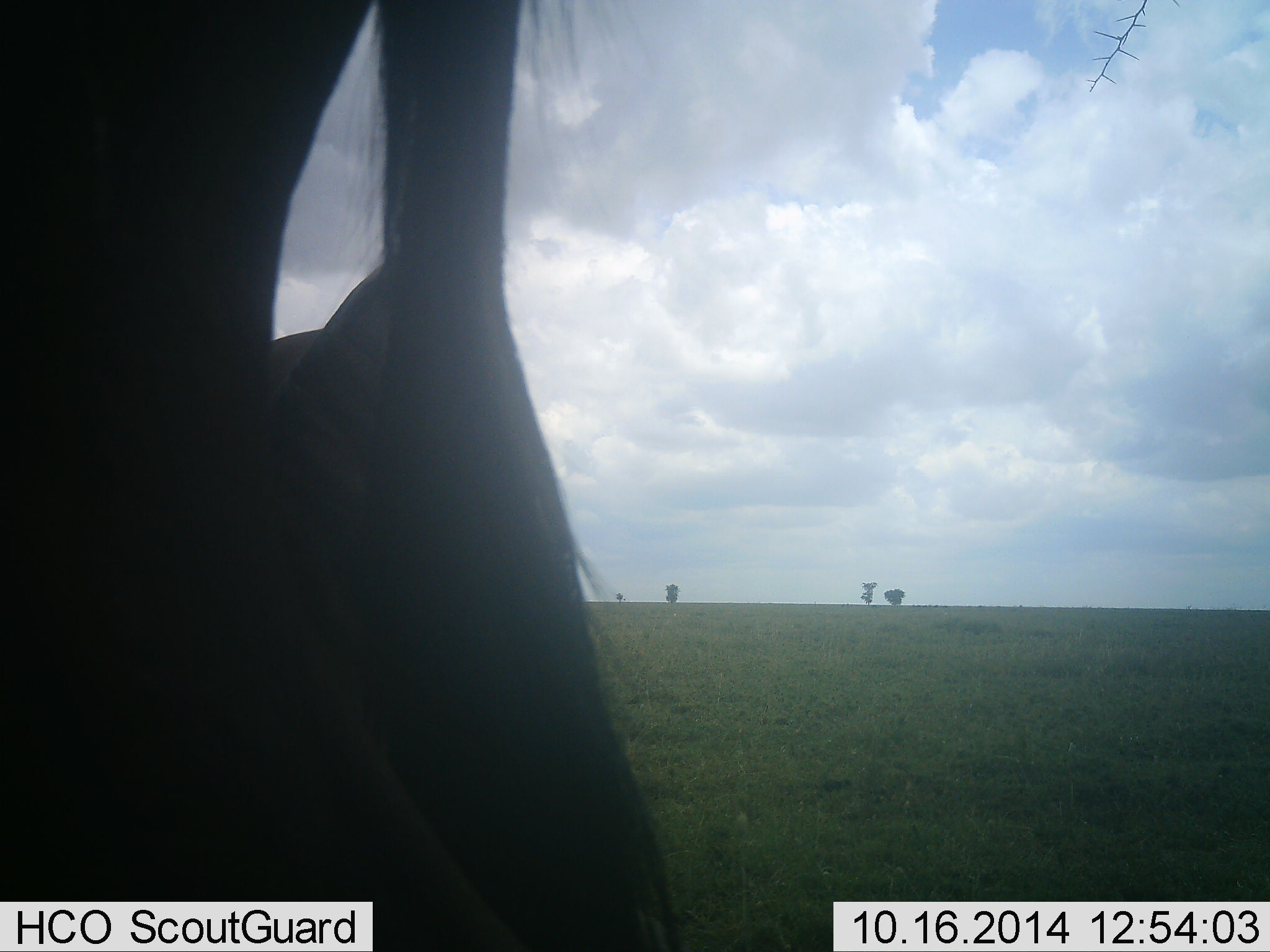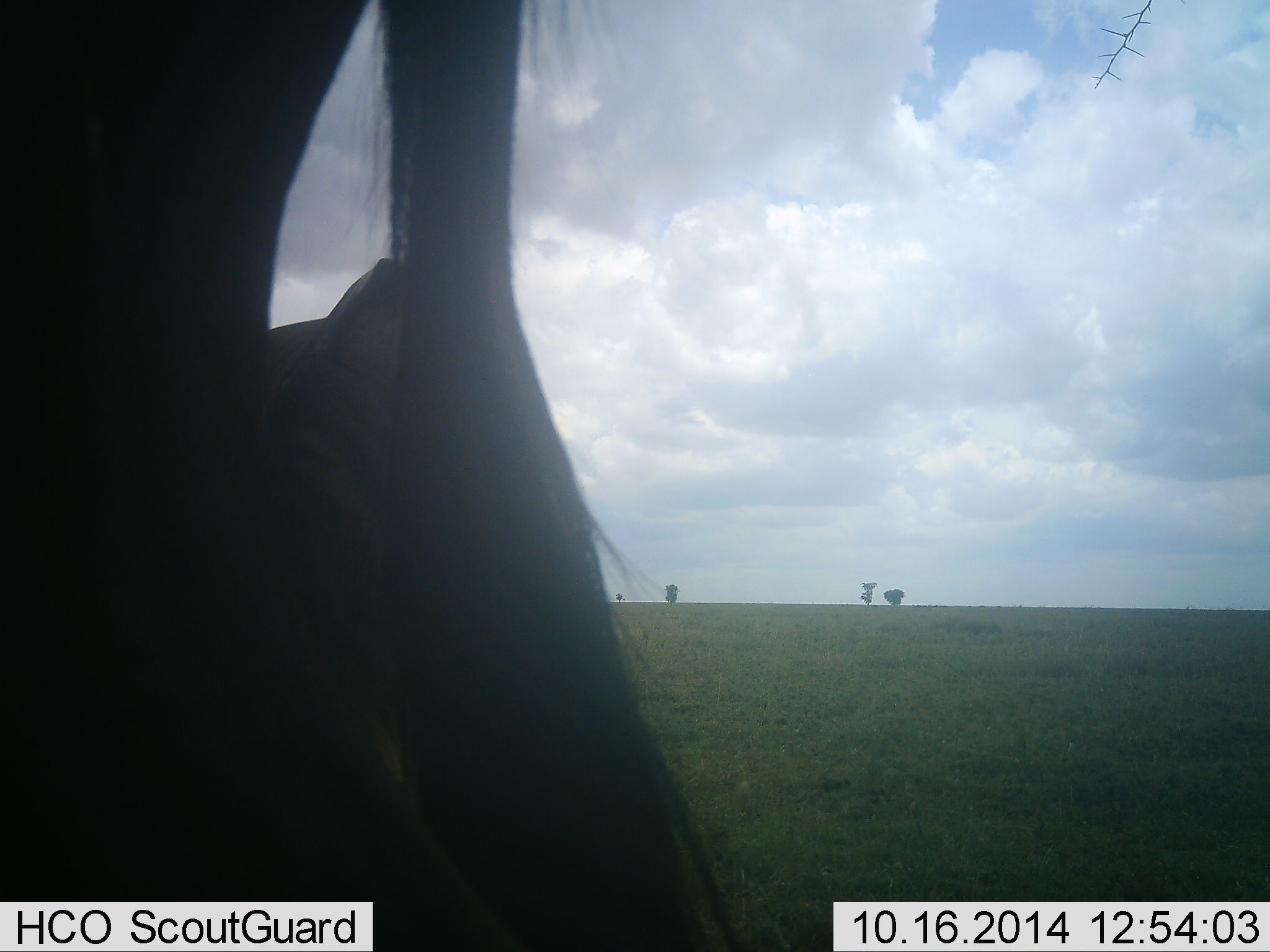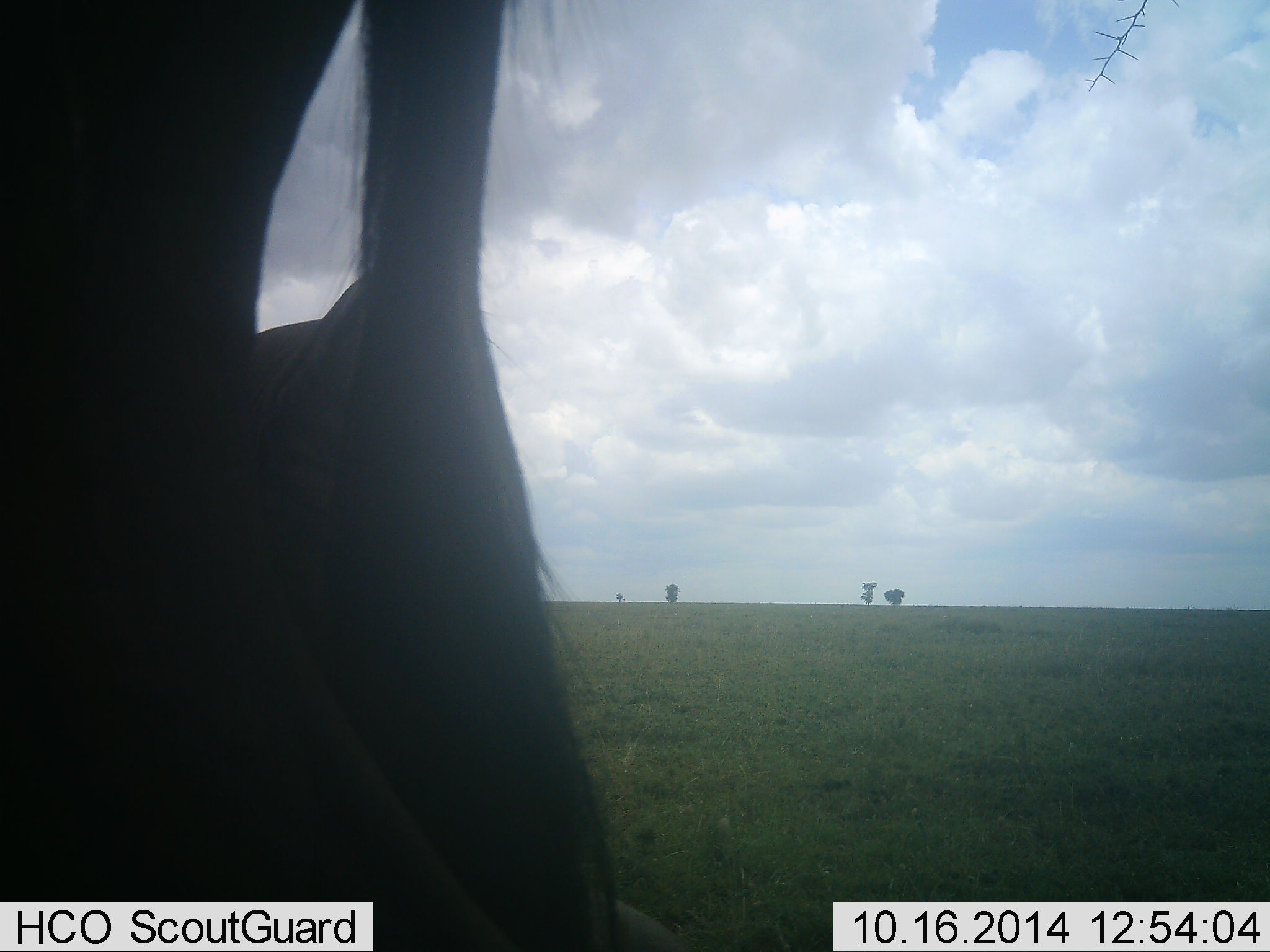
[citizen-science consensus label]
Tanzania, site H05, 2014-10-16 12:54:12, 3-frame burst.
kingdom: Animalia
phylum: Chordata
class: Mammalia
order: Artiodactyla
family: Bovidae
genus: Connochaetes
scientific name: Connochaetes taurinus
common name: blue wildebeest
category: wildebeest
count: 2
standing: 90%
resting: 0%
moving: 10%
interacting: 0%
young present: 0%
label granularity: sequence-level